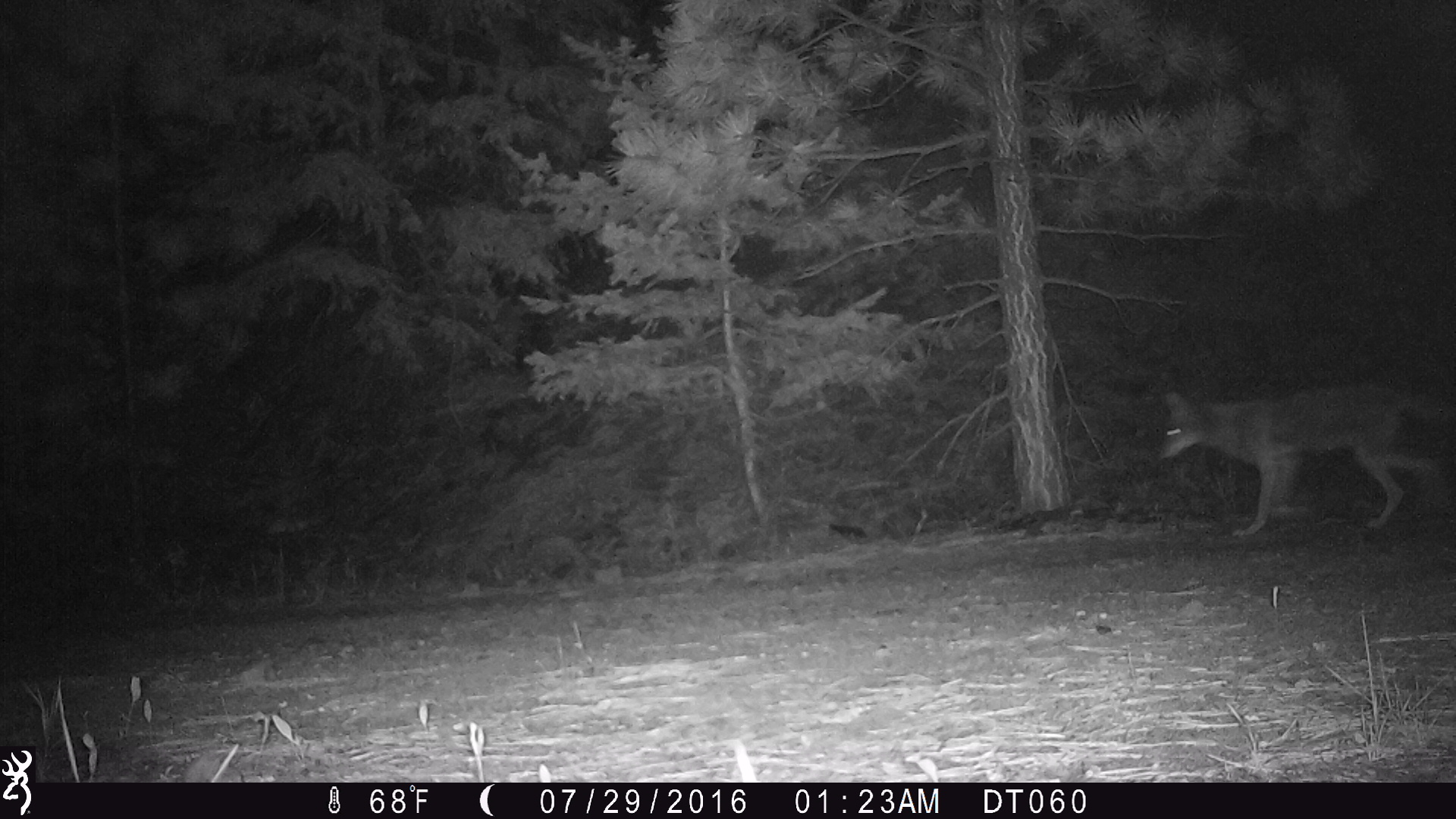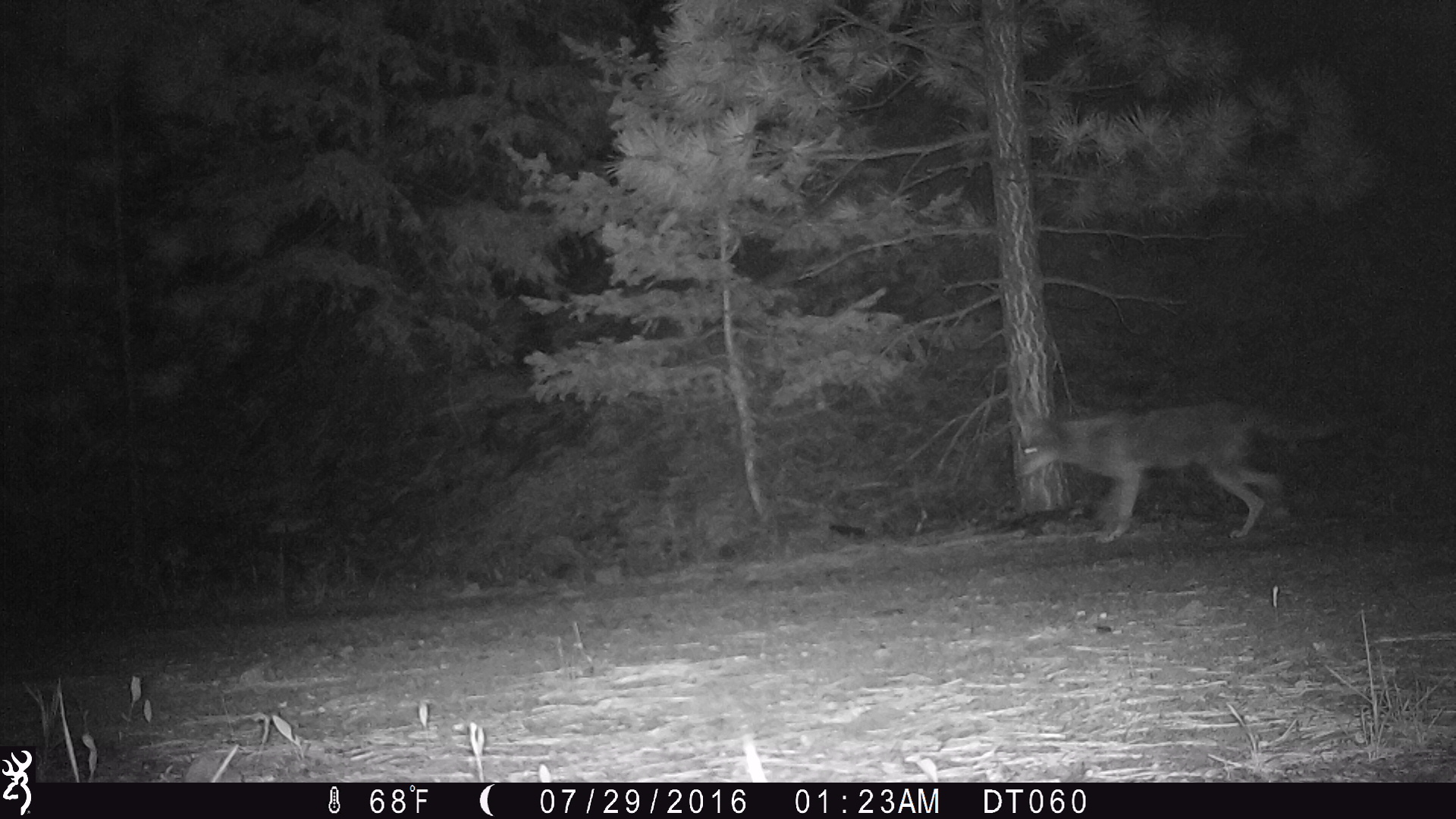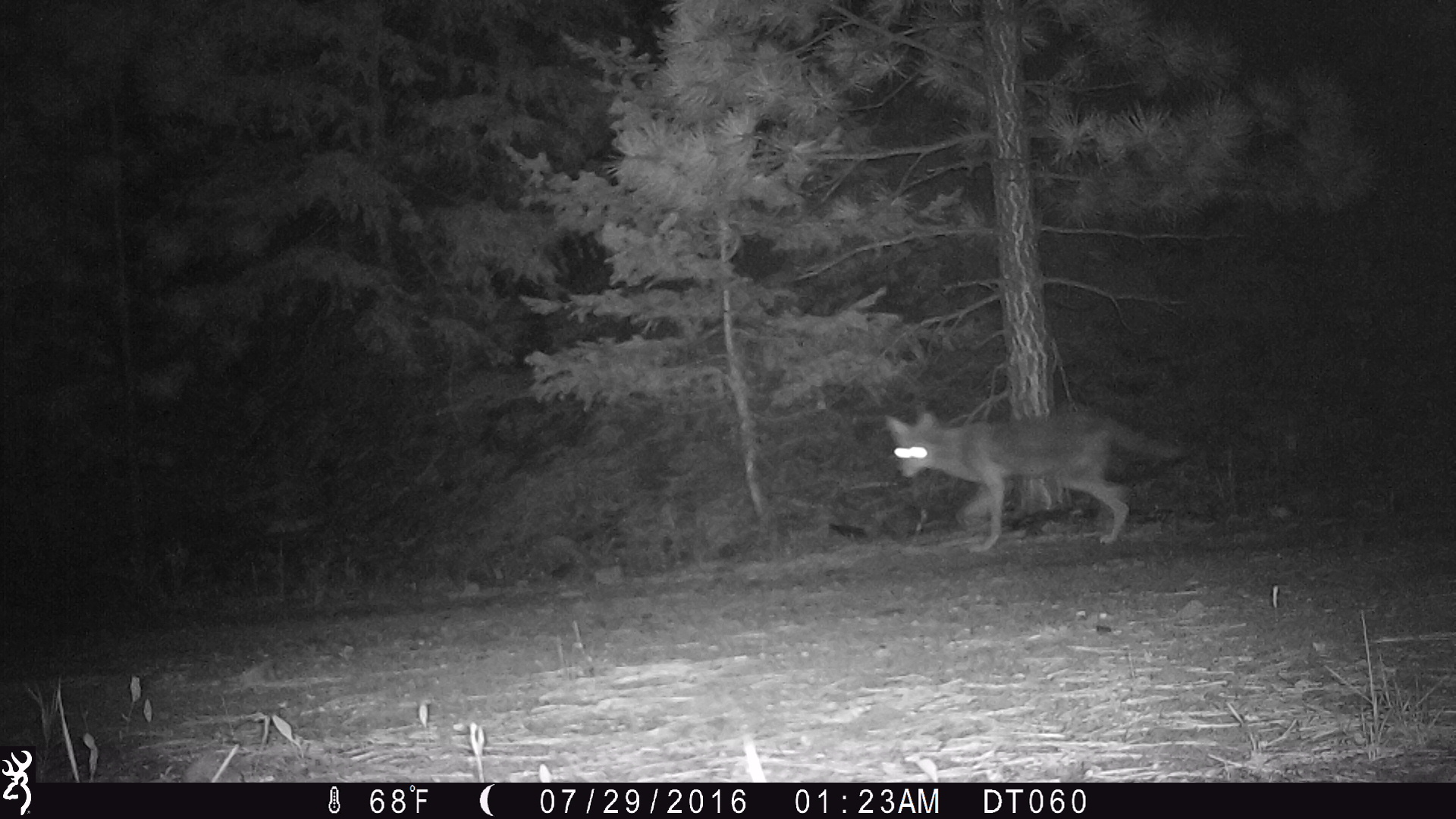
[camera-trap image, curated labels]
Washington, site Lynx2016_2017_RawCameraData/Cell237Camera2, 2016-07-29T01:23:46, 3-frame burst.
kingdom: Animalia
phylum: Chordata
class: Mammalia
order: Carnivora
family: Canidae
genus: Canis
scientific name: Canis latrans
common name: coyote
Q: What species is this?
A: Canis latrans (coyote).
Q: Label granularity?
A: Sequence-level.